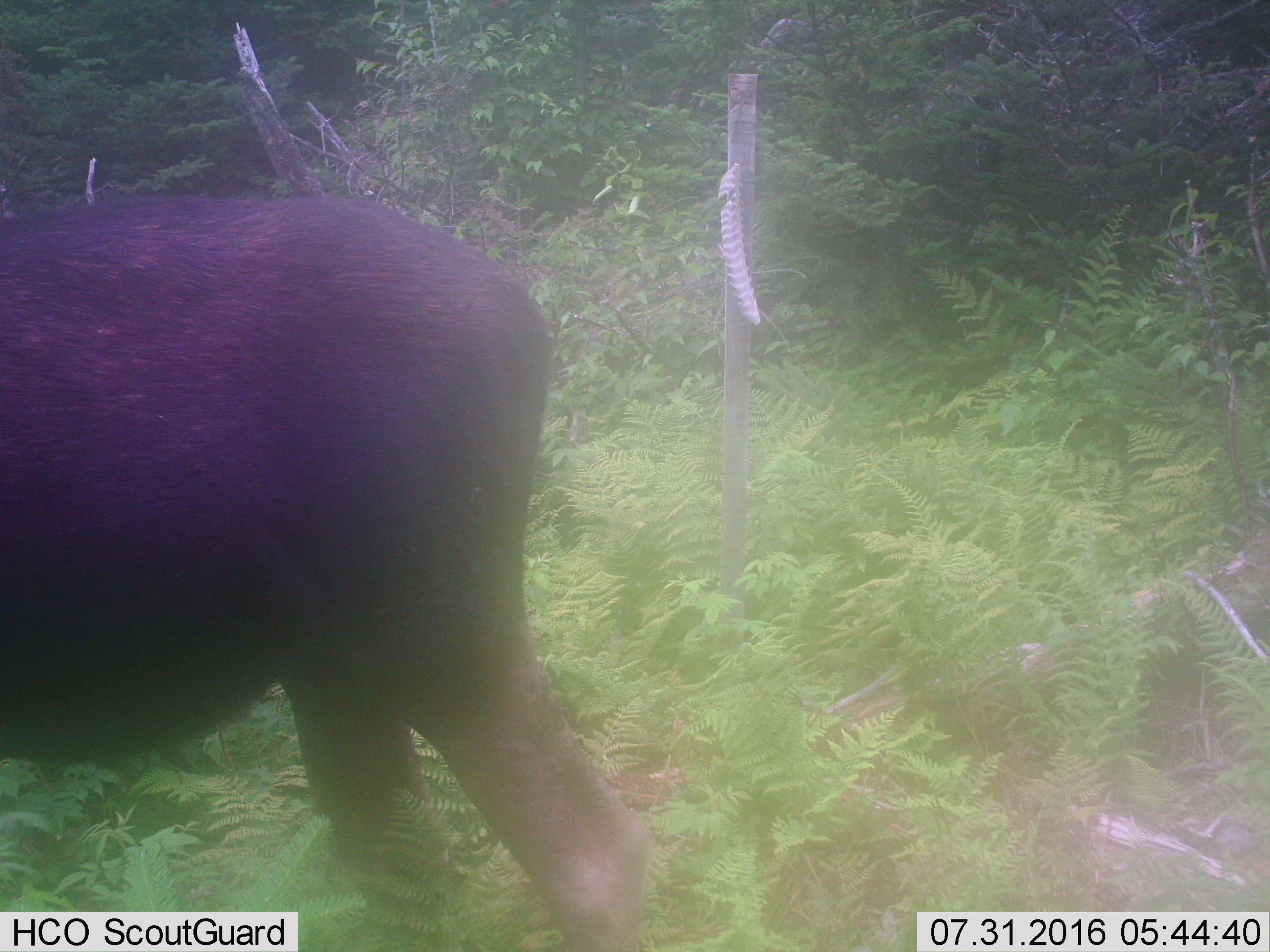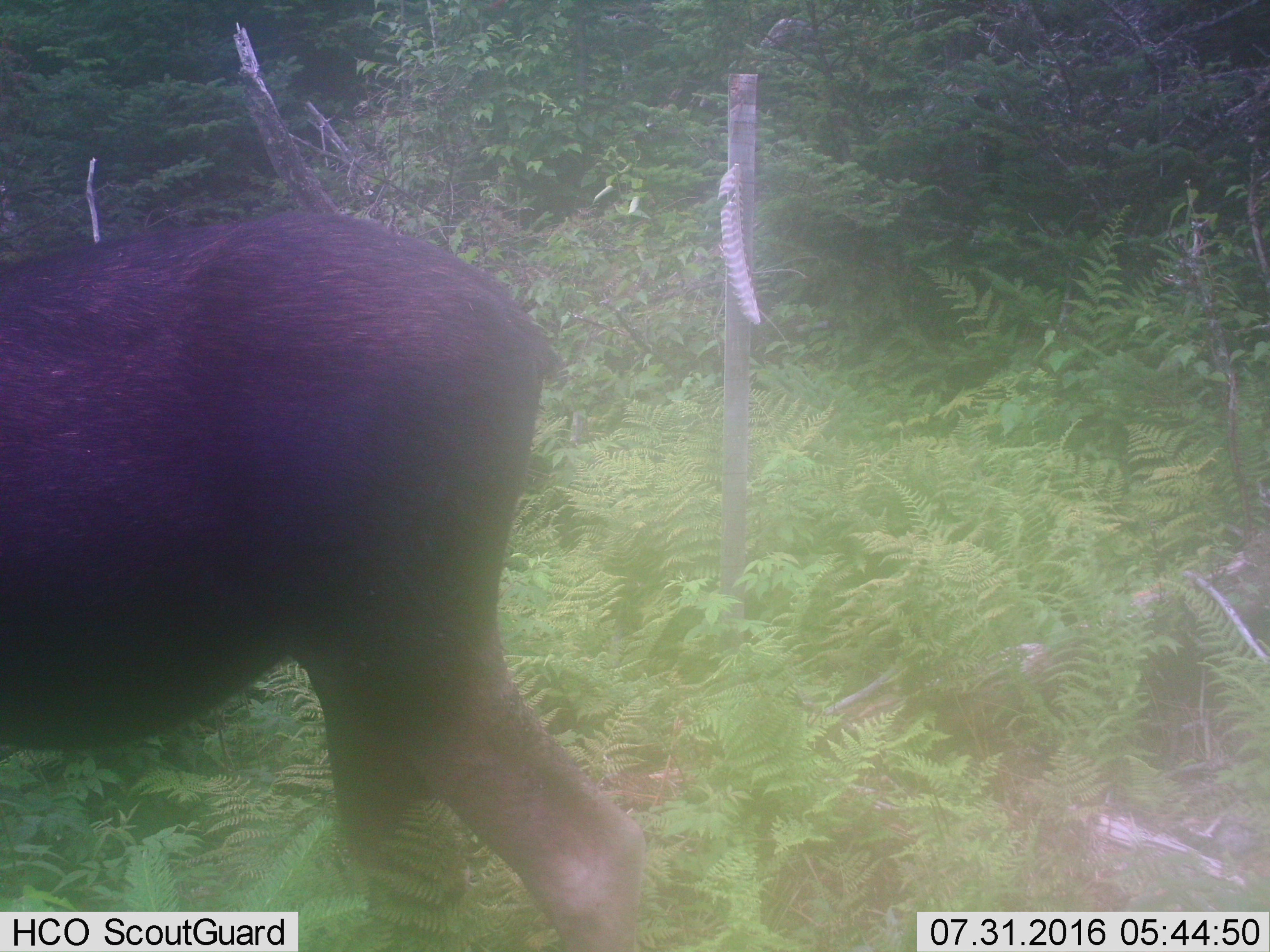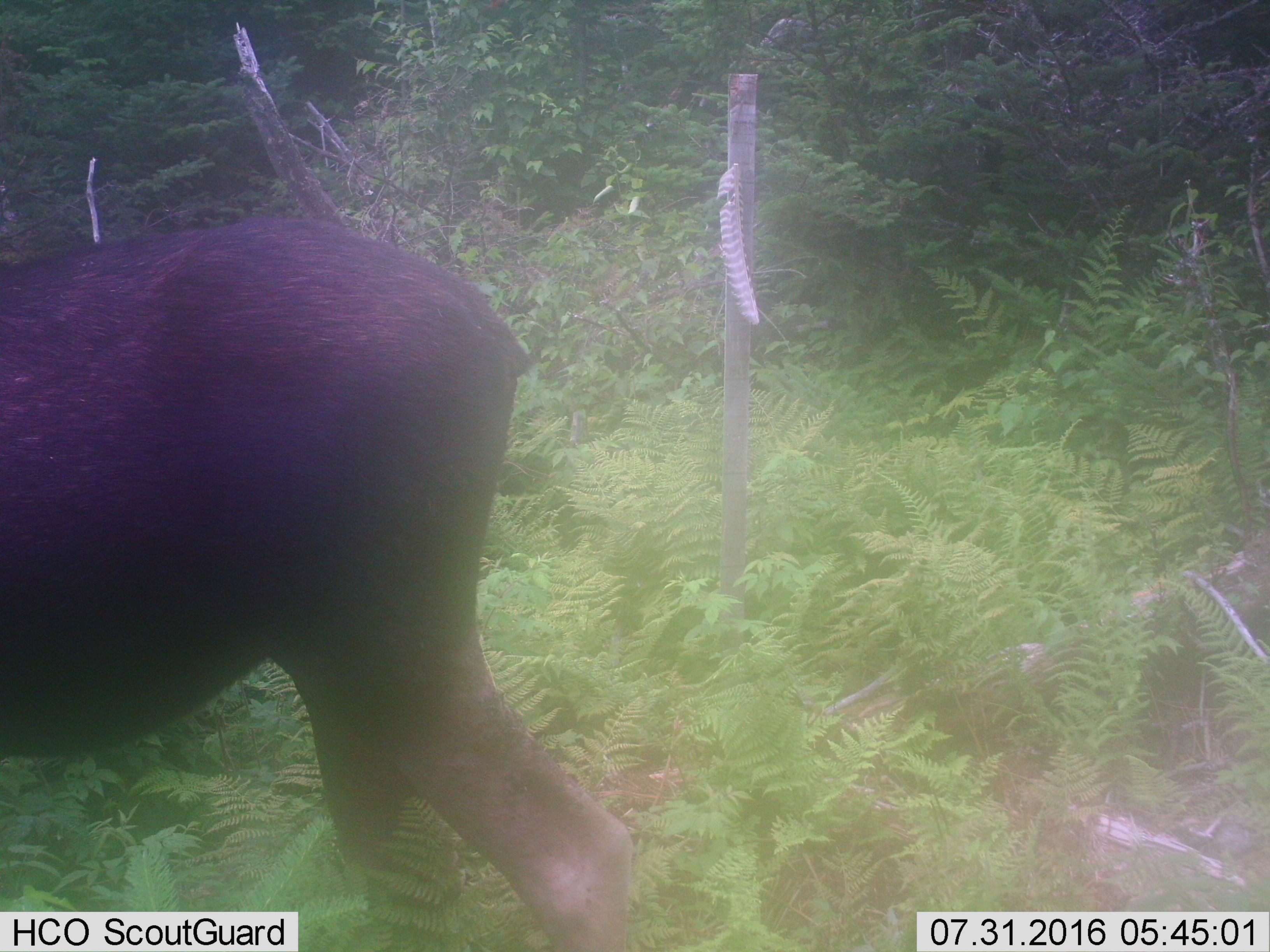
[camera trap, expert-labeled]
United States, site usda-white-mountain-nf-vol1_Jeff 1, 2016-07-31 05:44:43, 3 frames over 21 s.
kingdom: Animalia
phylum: Chordata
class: Mammalia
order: Artiodactyla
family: Cervidae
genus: Alces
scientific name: Alces alces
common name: moose